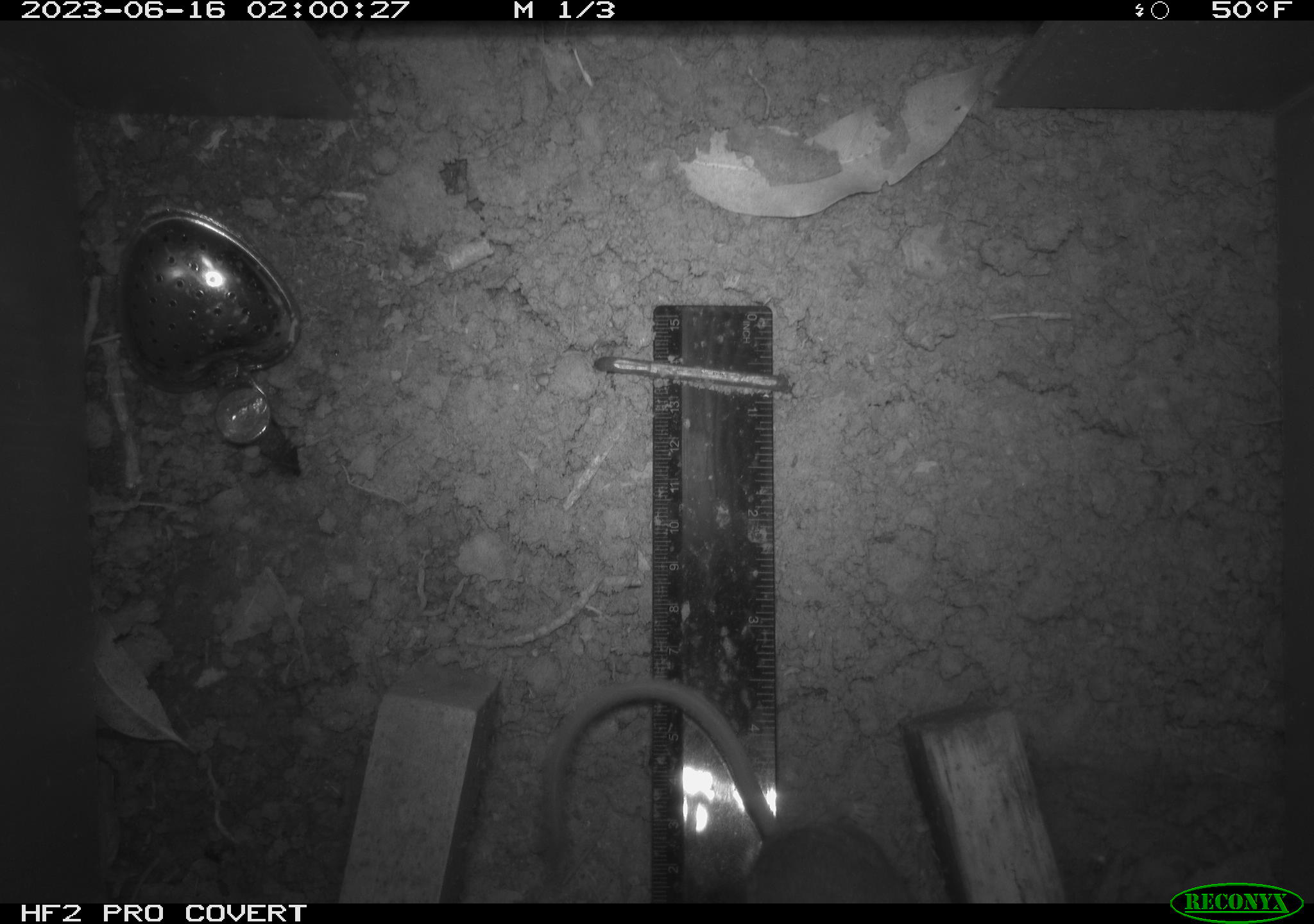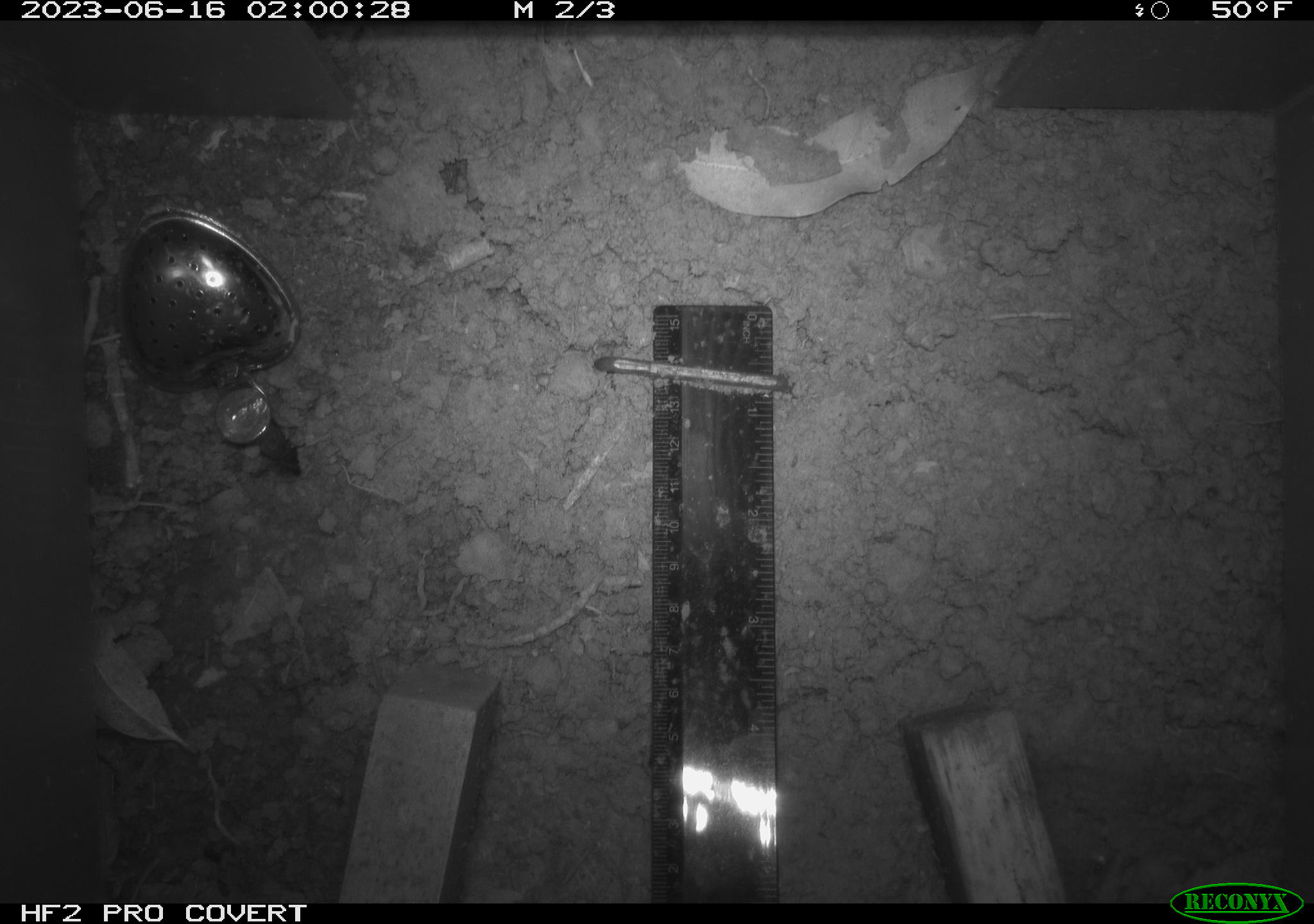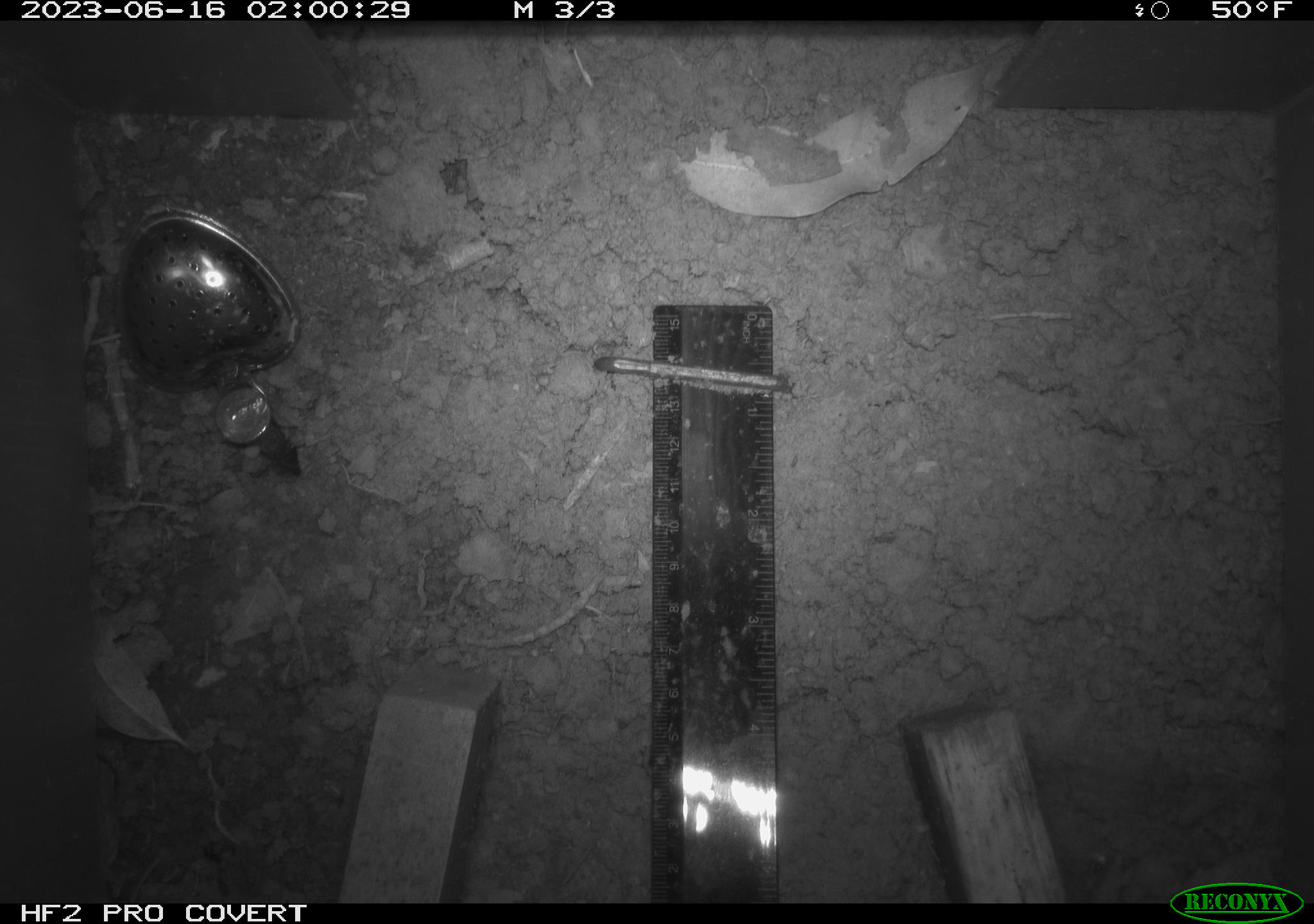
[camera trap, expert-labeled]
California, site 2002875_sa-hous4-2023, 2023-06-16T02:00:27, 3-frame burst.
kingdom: Animalia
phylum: Chordata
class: Mammalia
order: Rodentia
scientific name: Rodentia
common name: mouse species